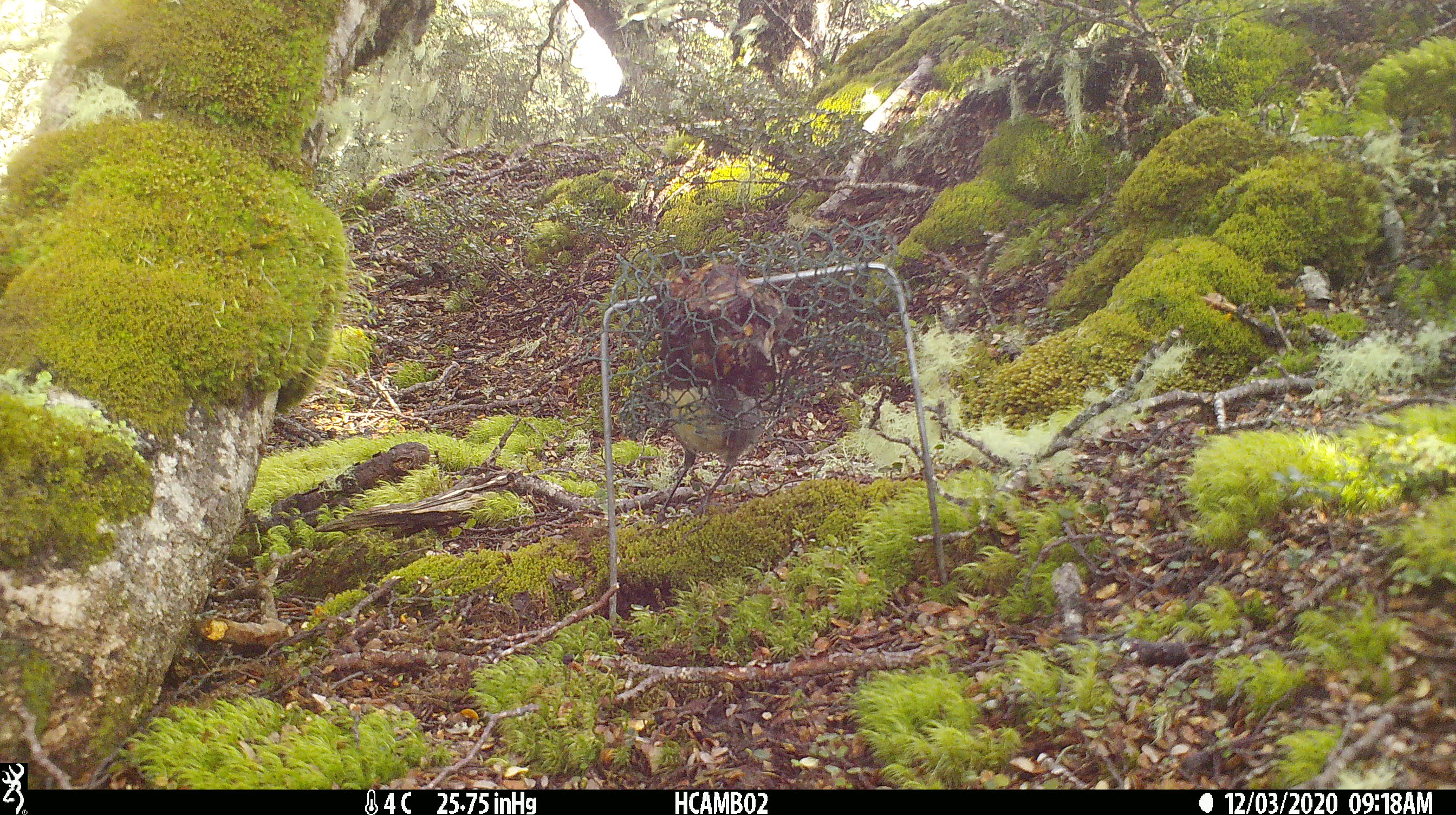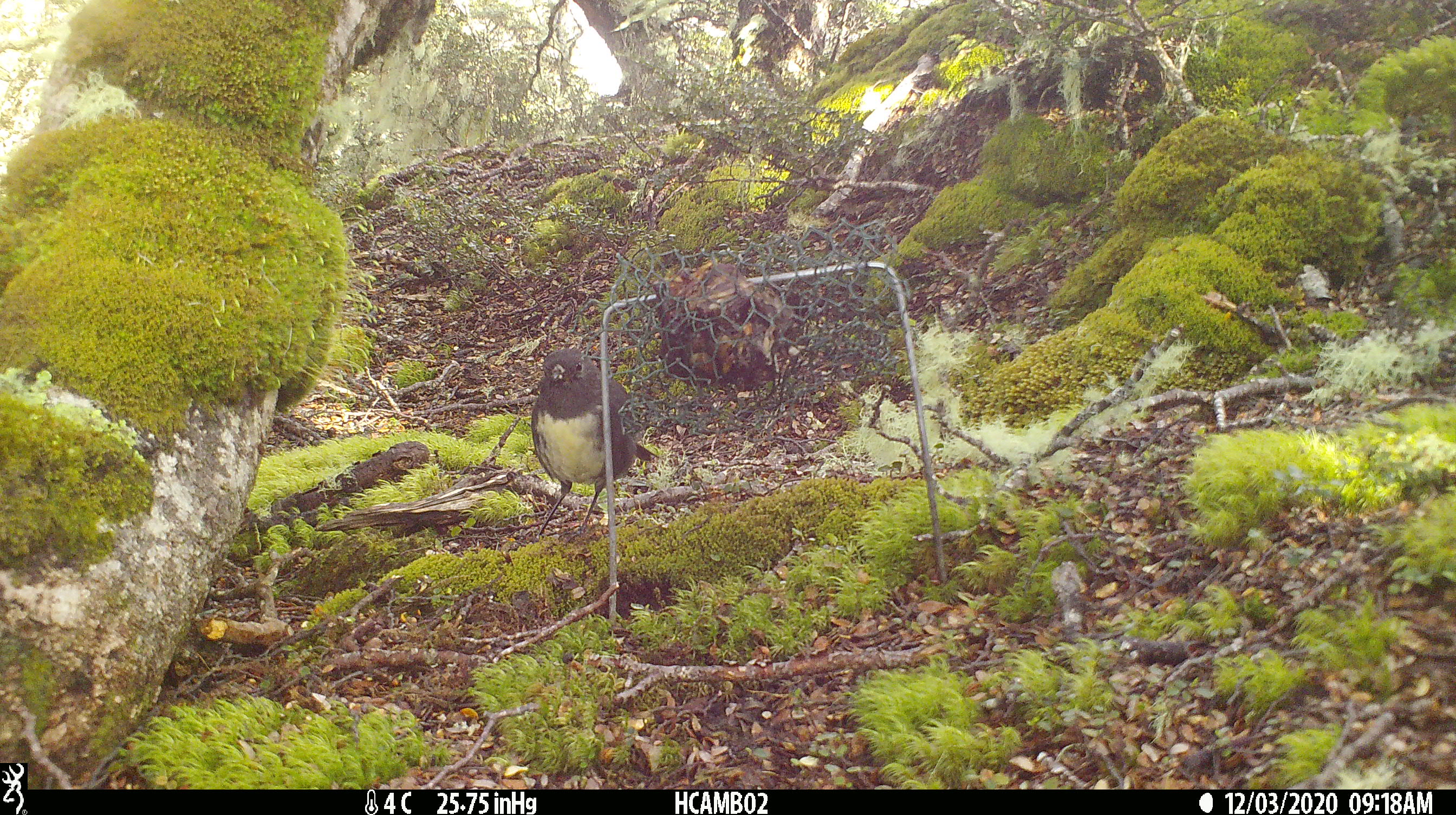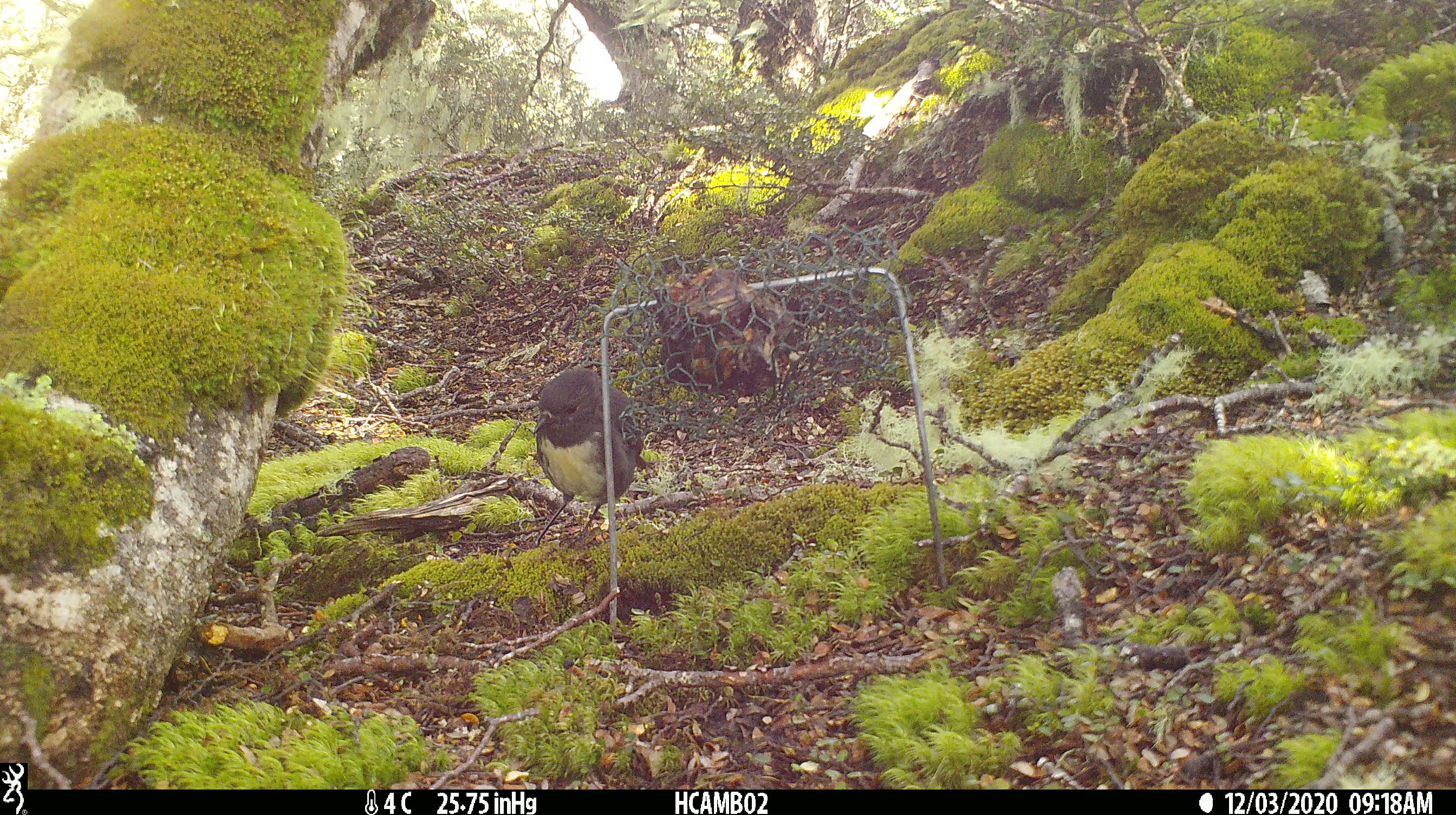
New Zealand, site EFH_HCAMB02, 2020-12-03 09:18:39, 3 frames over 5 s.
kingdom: Animalia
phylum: Chordata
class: Aves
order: Passeriformes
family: Petroicidae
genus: Petroica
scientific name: Petroica australis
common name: new zealand robin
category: robin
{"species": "robin (new zealand robin) (Petroica australis)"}